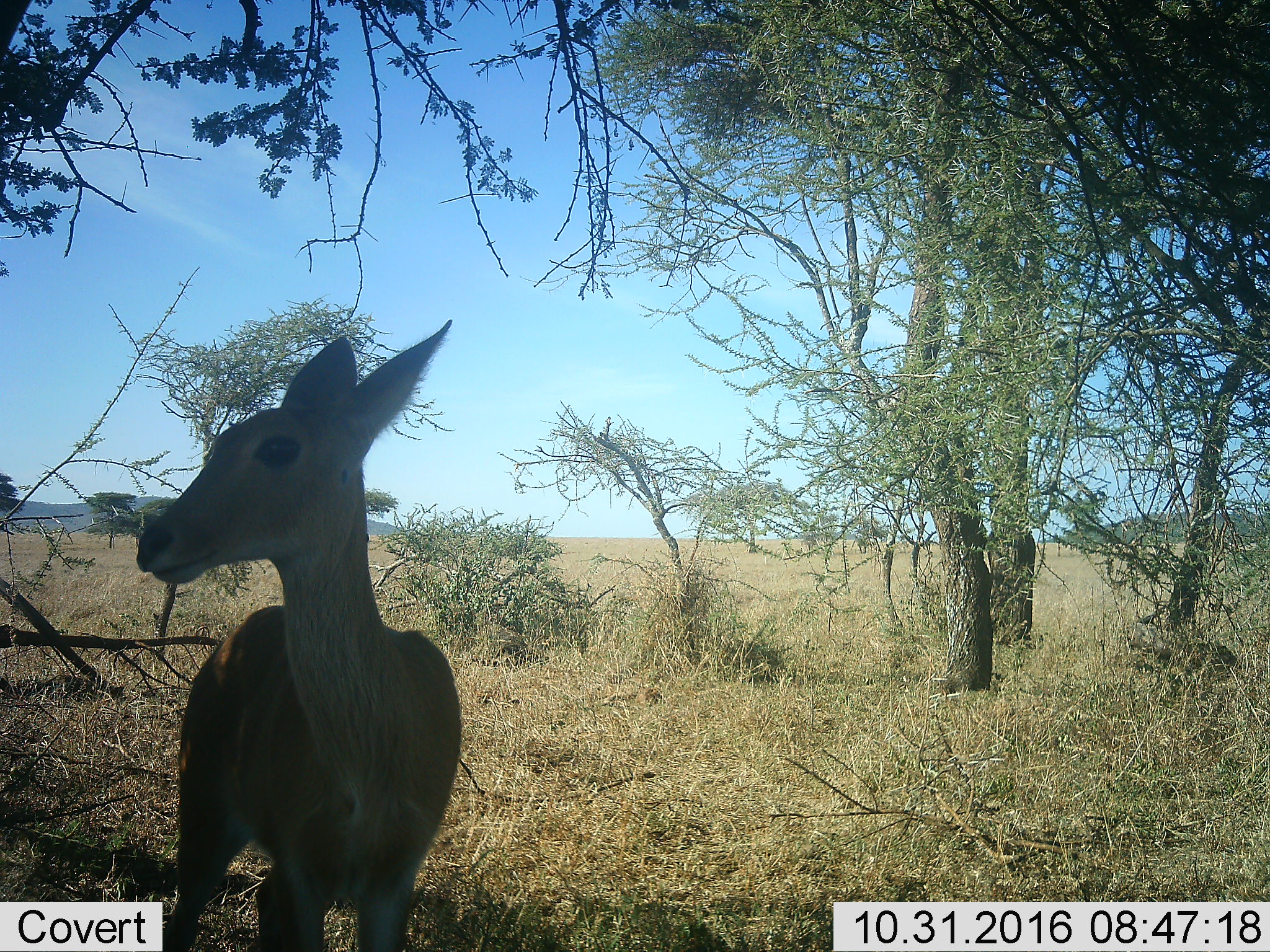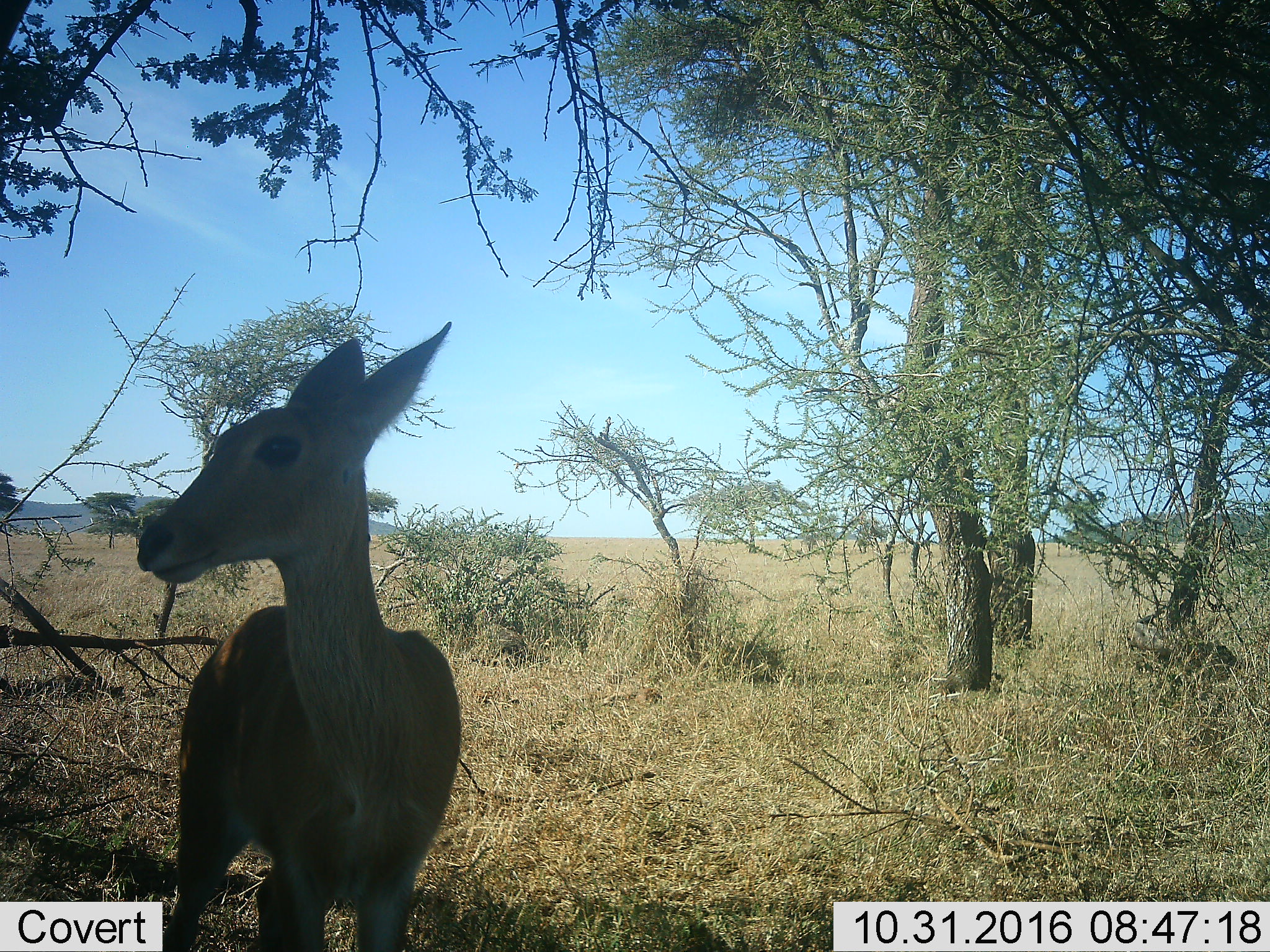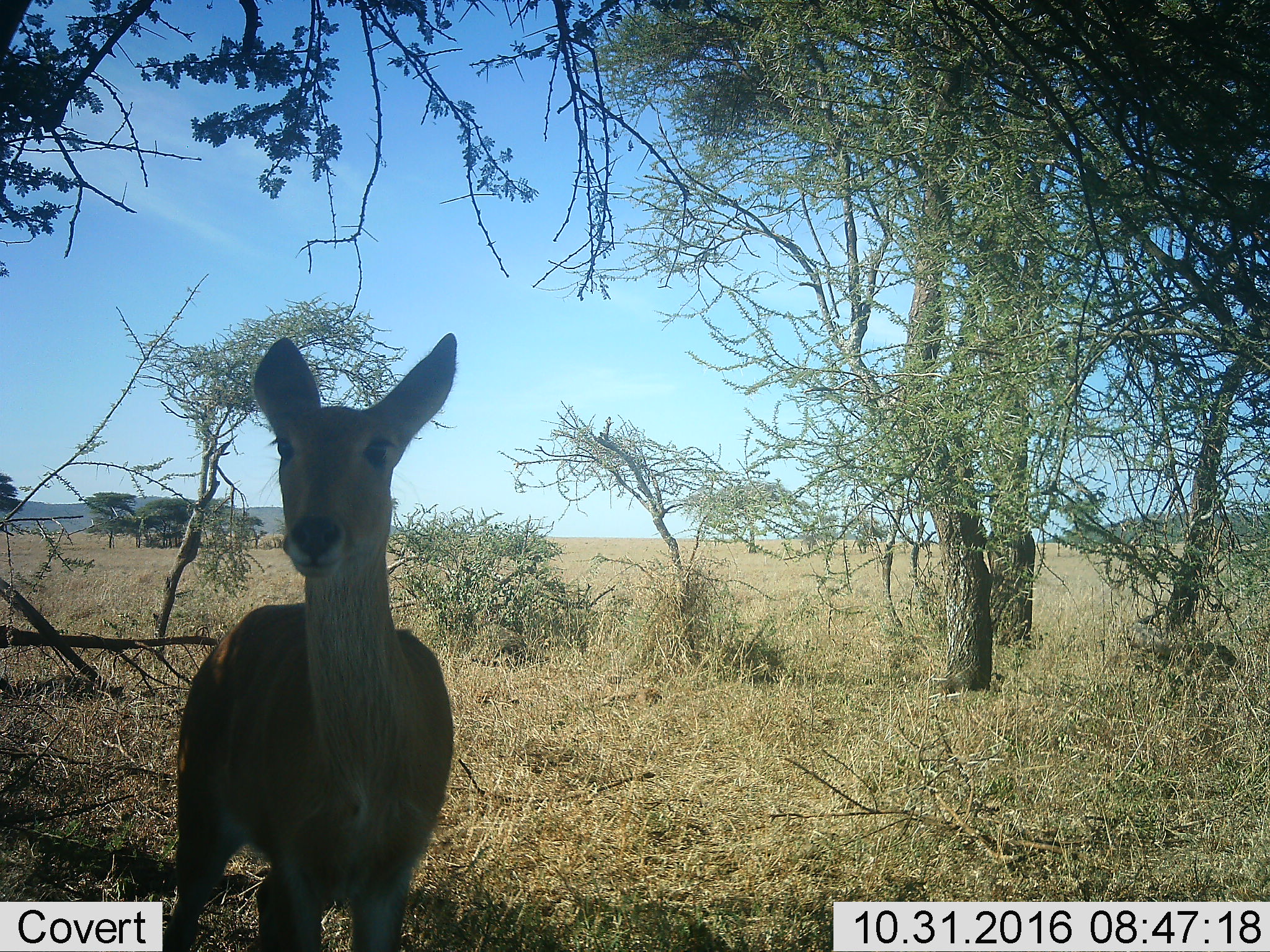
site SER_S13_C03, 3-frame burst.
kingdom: Animalia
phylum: Chordata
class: Mammalia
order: Artiodactyla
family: Bovidae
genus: Aepyceros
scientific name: Aepyceros melampus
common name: impala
Impala (Aepyceros melampus), count 1. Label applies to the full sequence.